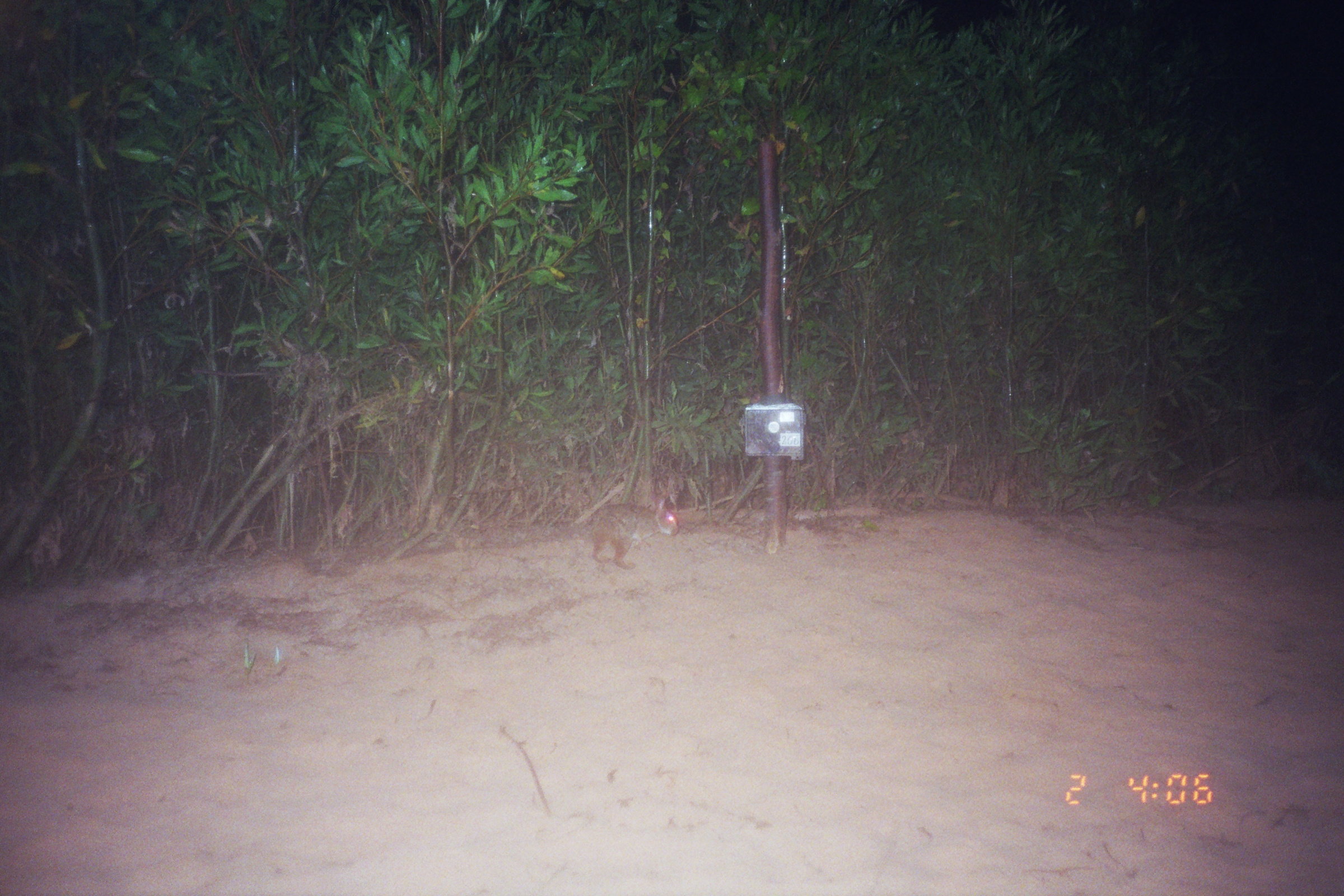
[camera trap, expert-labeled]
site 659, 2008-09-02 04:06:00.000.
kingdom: Animalia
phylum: Chordata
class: Mammalia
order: Lagomorpha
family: Leporidae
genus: Sylvilagus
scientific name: Sylvilagus brasiliensis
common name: tapeti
Sylvilagus brasiliensis (tapeti).